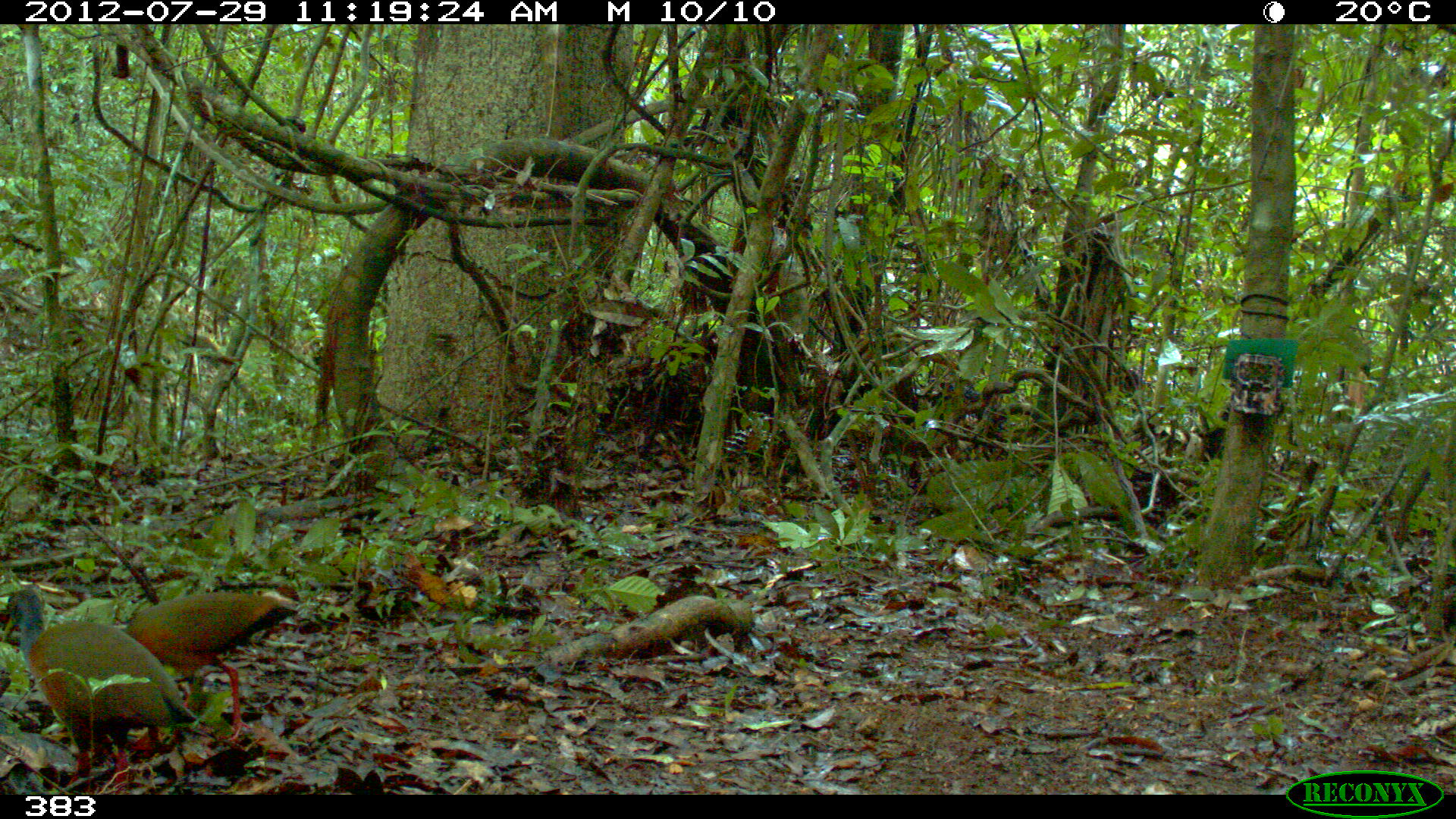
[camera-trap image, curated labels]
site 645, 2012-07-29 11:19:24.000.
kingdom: Animalia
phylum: Chordata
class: Aves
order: Gruiformes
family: Rallidae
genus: Aramides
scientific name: Aramides cajaneus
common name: gray-cowled wood-rail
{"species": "Aramides cajaneus (gray-cowled wood-rail)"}